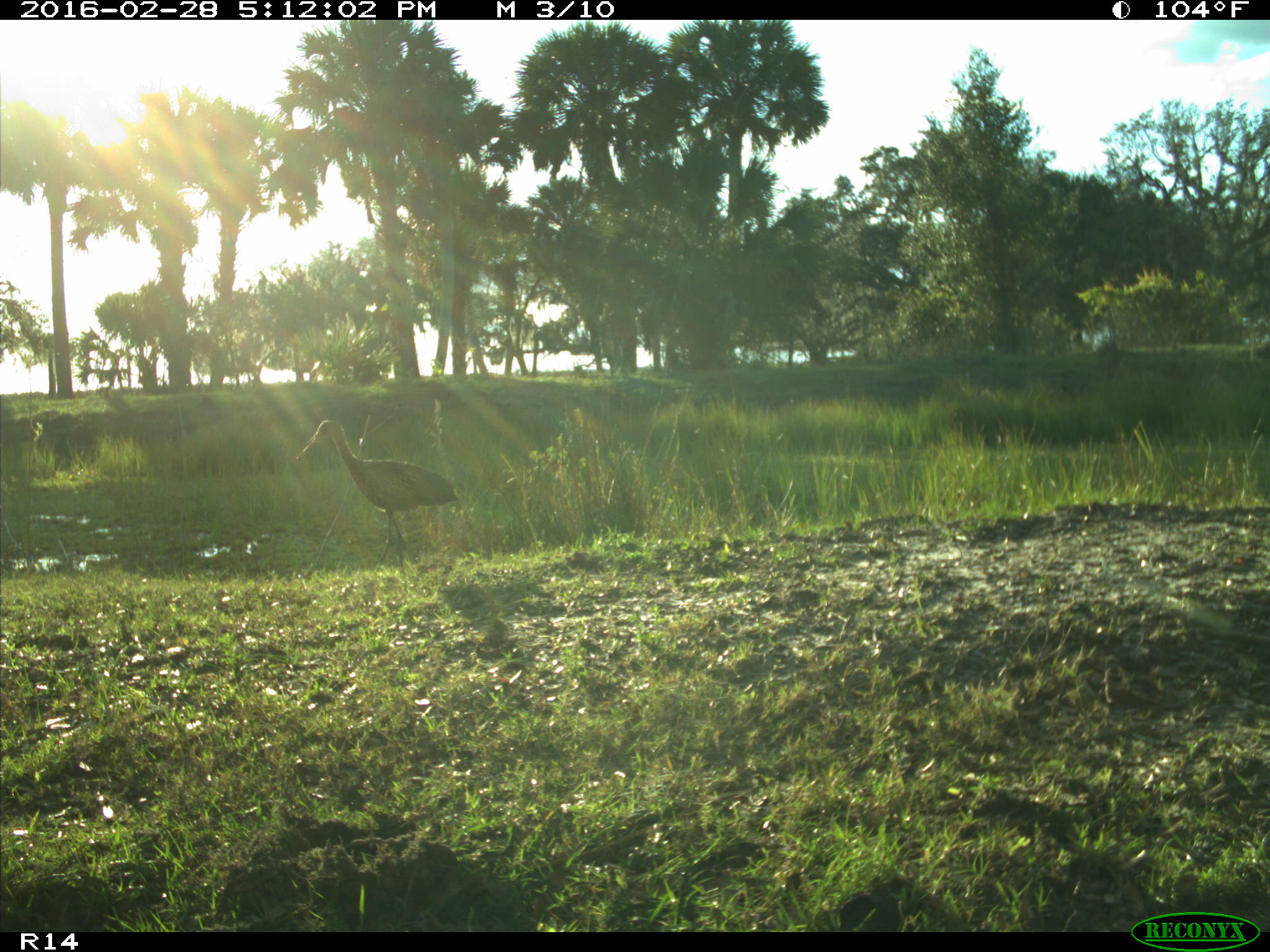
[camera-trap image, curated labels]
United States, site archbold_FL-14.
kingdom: Animalia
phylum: Chordata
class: Aves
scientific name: Aves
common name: birds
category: unidentified bird